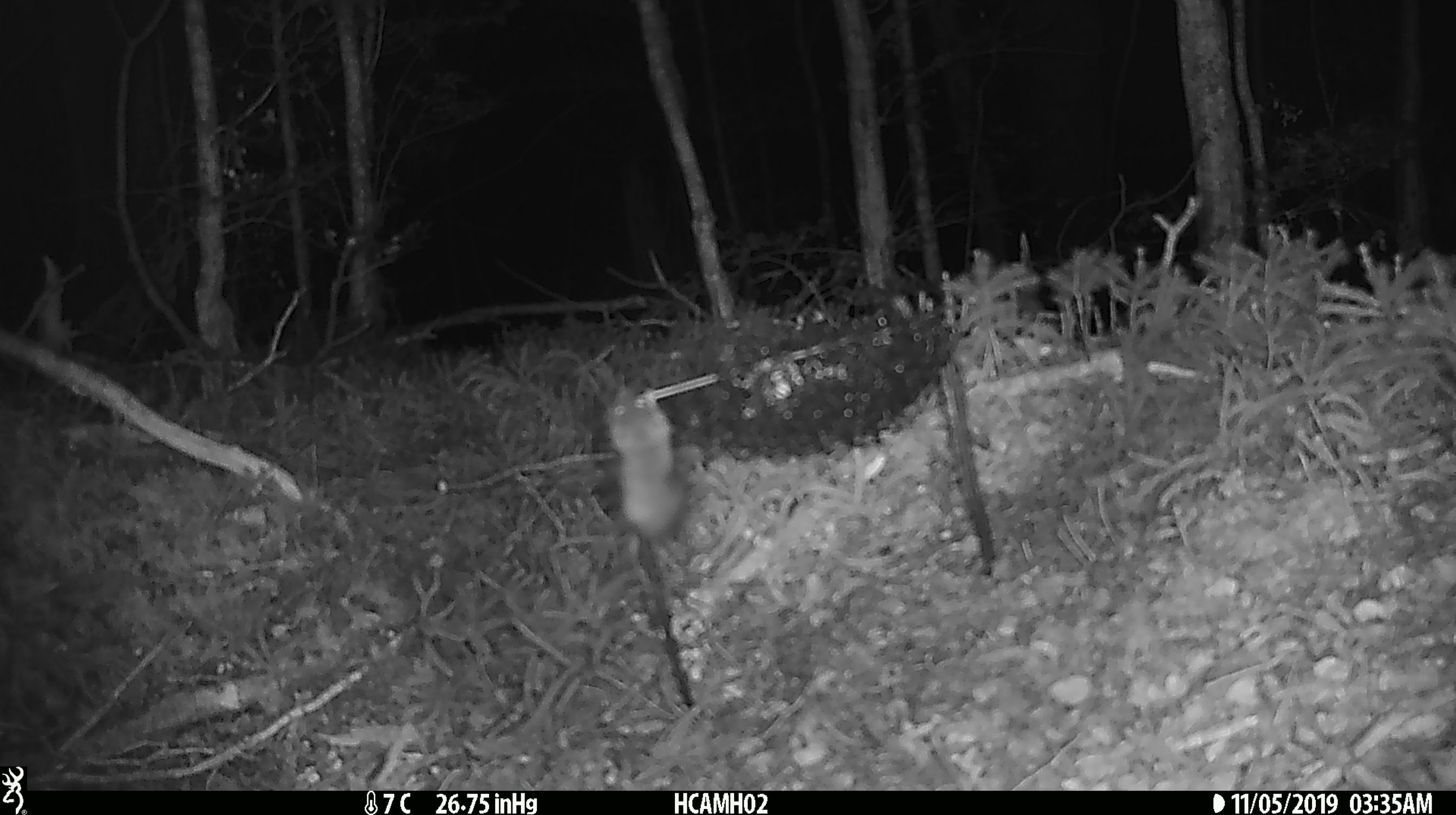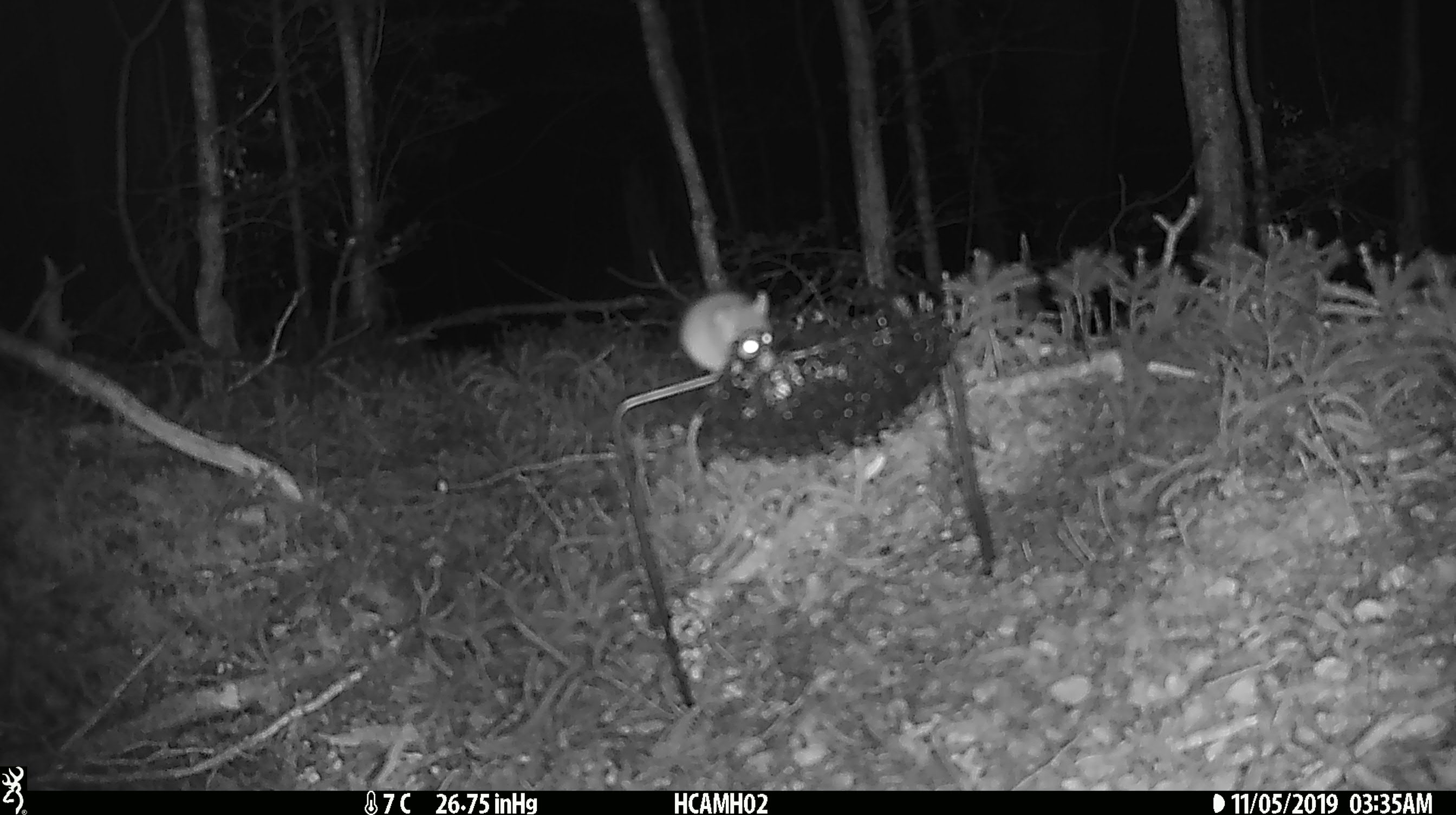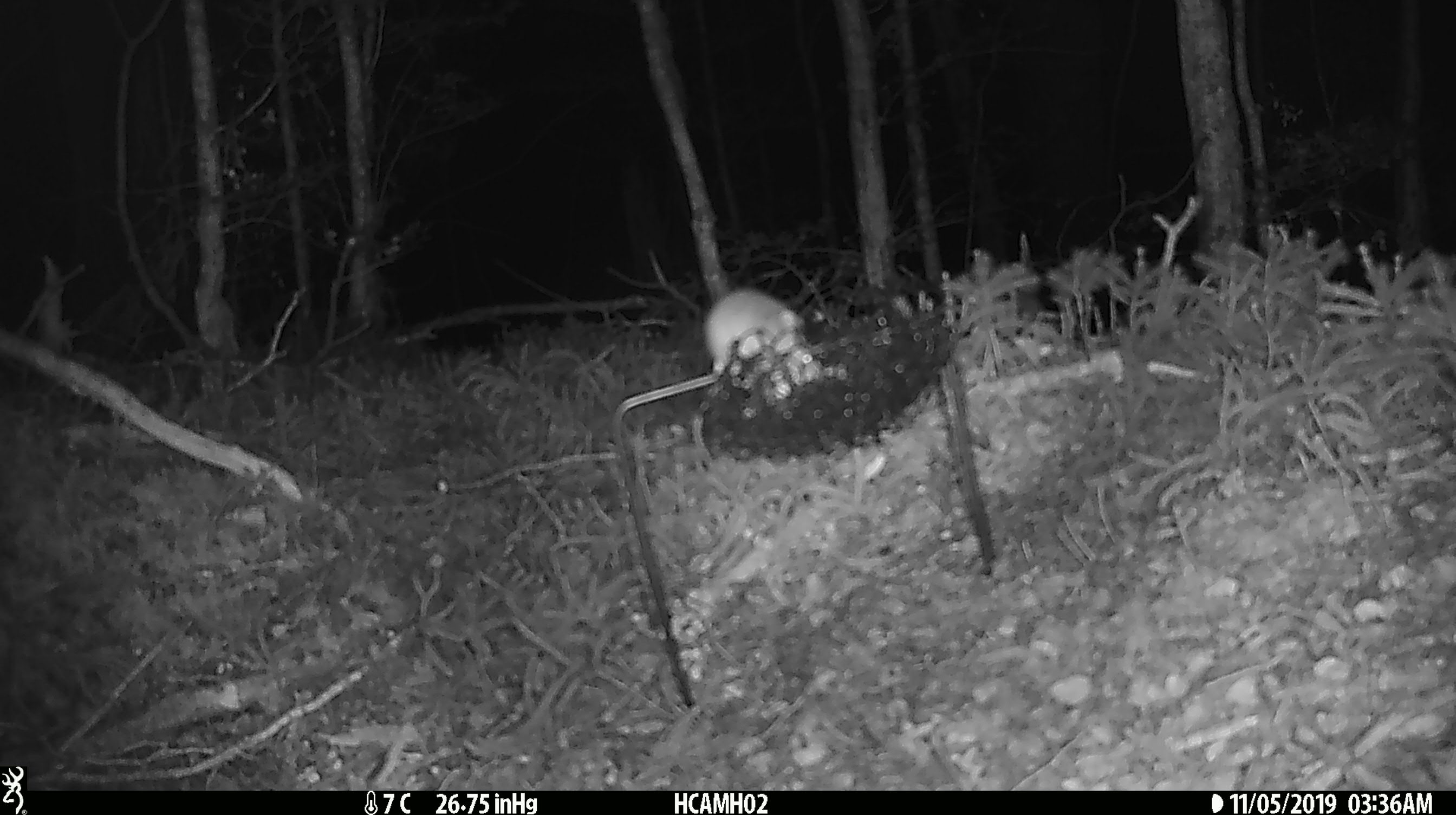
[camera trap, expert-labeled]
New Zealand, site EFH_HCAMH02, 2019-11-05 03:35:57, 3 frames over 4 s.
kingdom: Animalia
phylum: Chordata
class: Mammalia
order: Rodentia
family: Muridae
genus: Mus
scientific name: Mus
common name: mouse